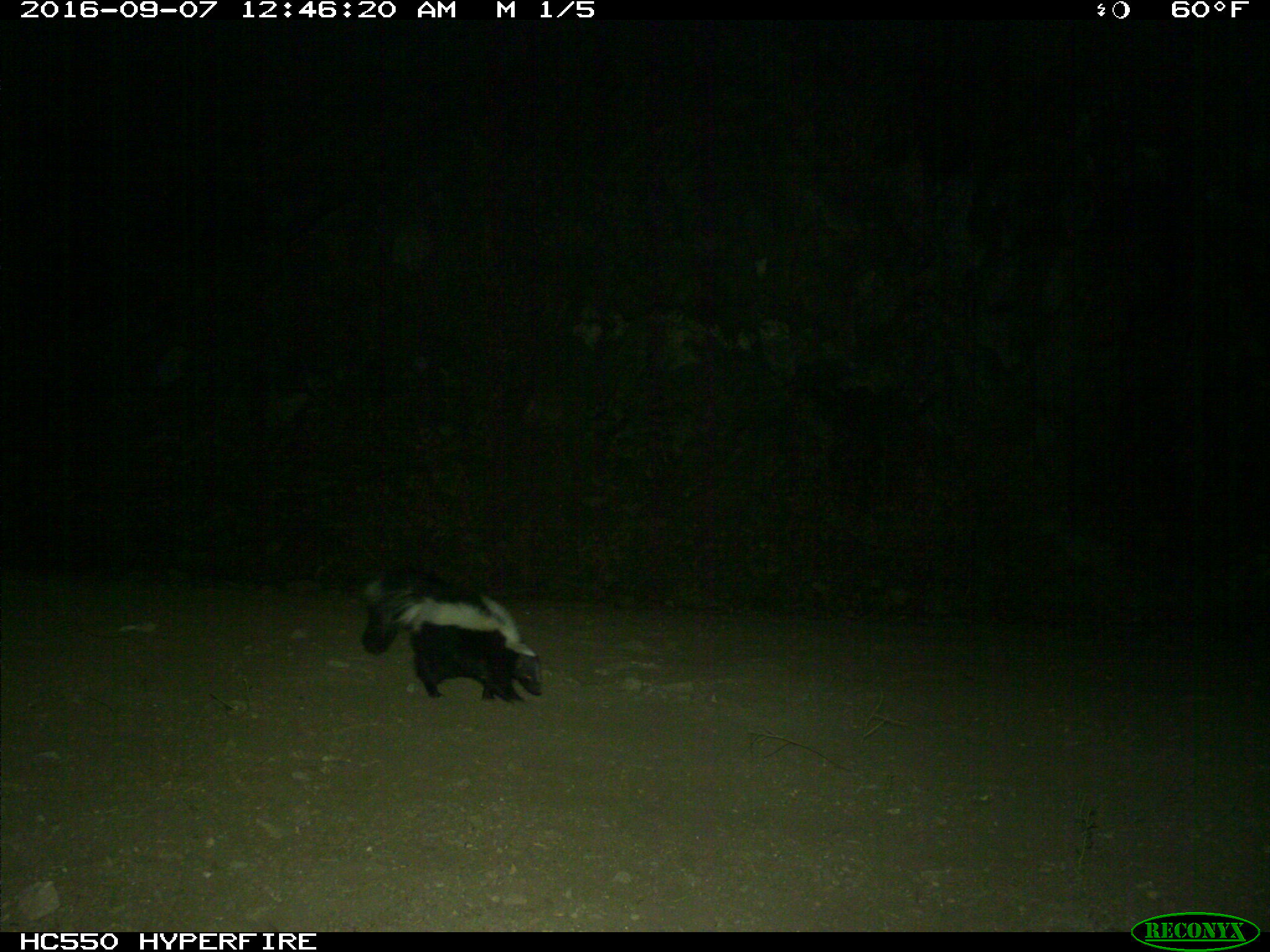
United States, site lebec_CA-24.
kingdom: Animalia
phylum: Chordata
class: Mammalia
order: Carnivora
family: Mephitidae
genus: Mephitis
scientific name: Mephitis mephitis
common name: striped skunk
Mephitis mephitis (striped skunk).